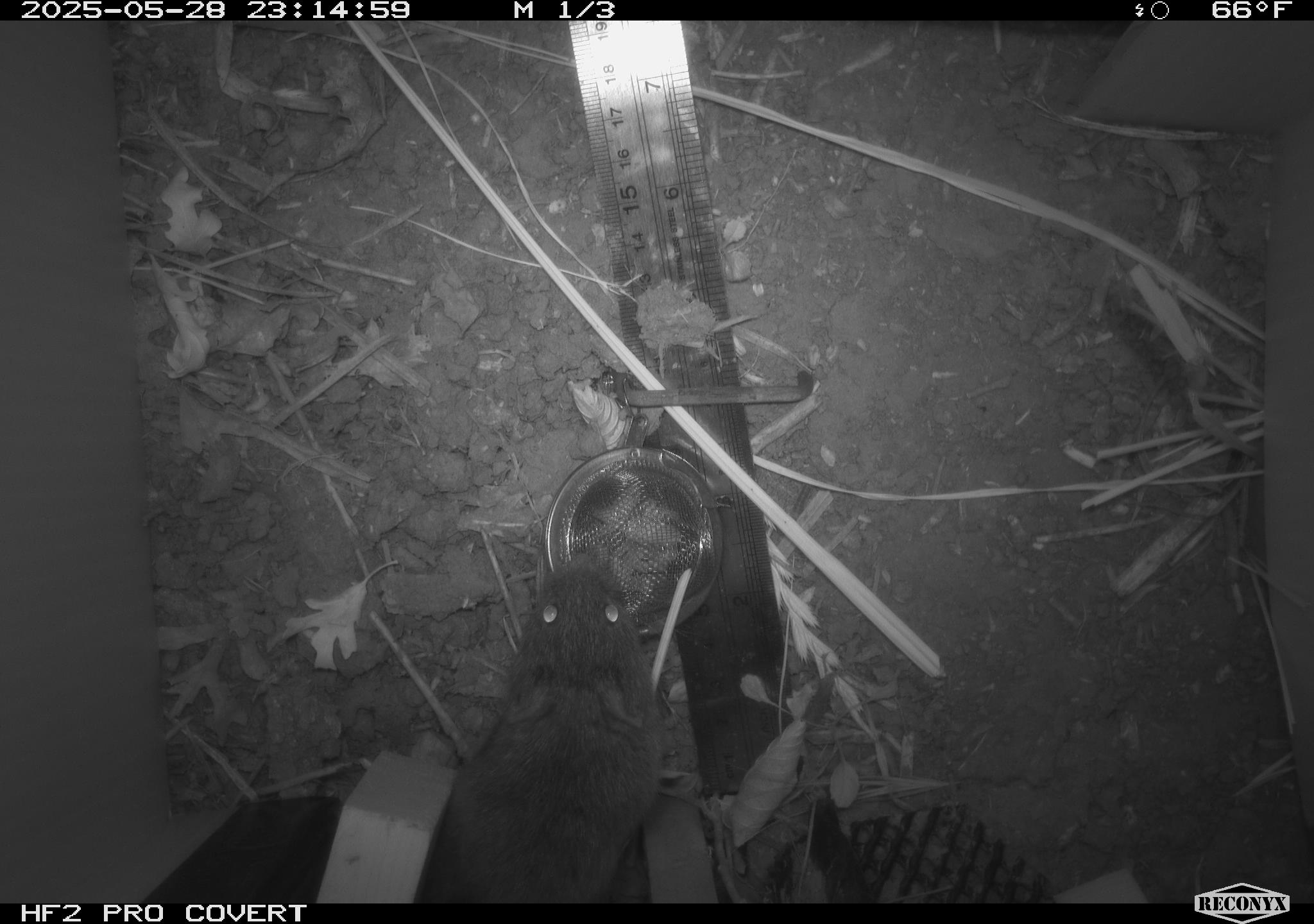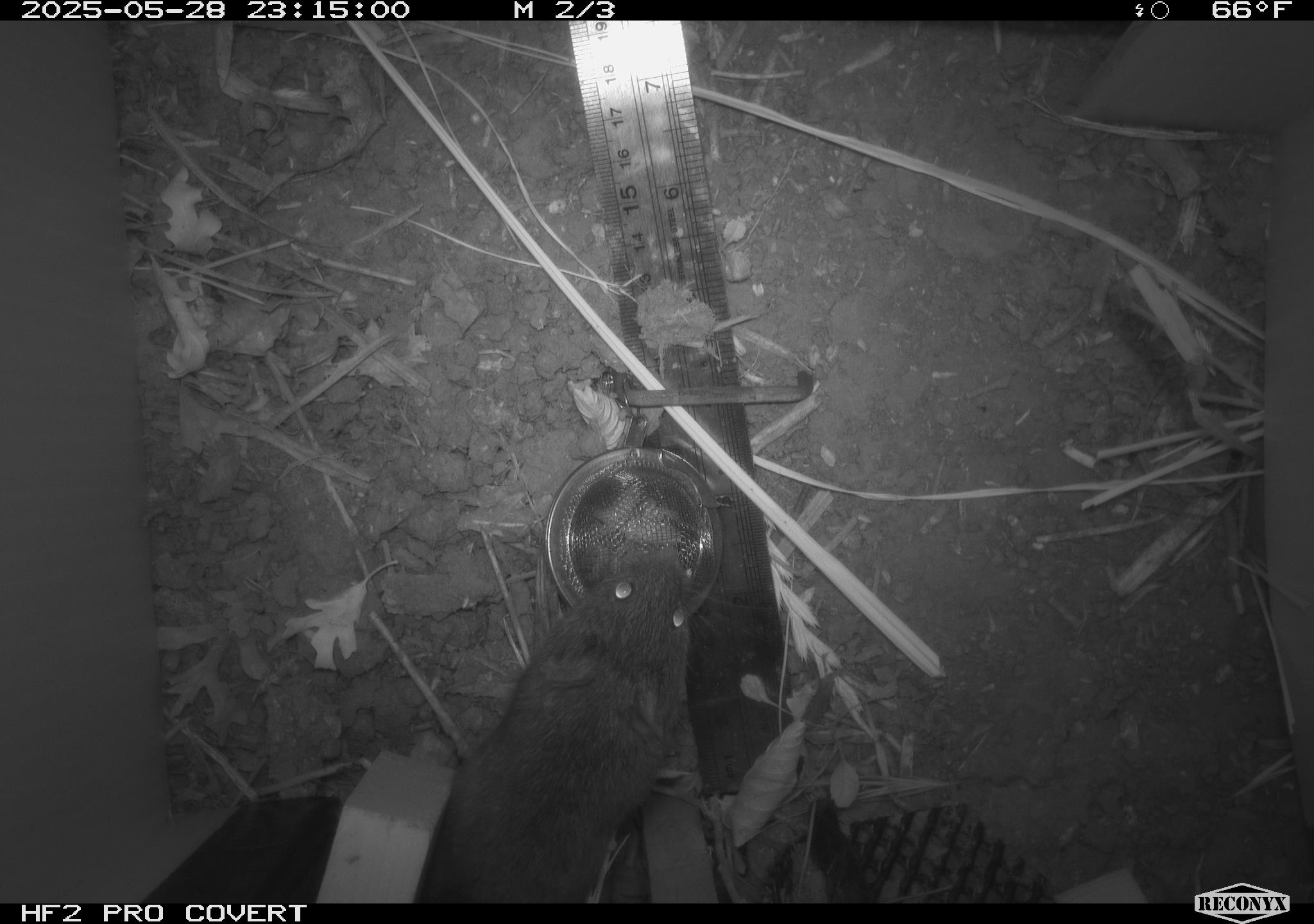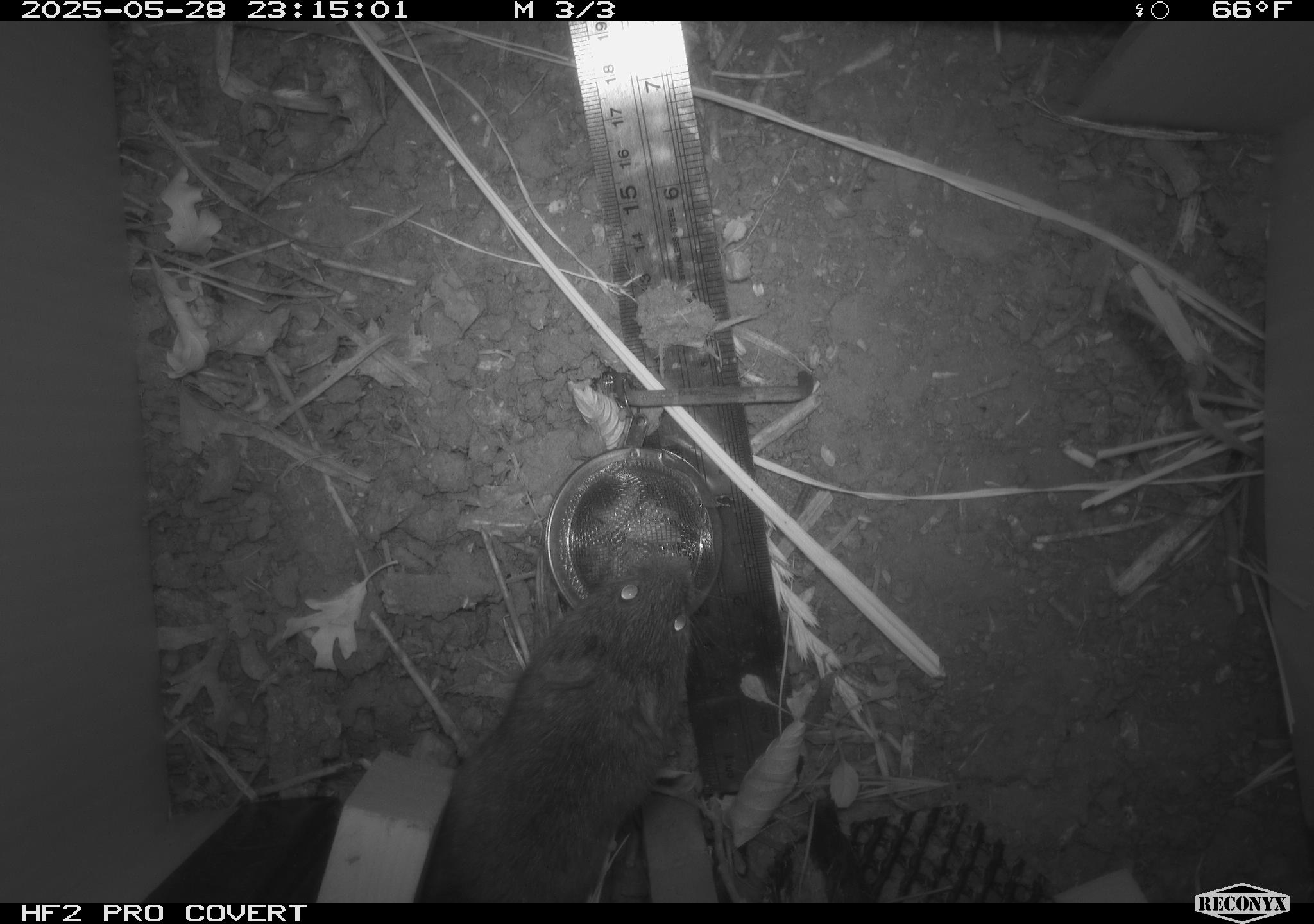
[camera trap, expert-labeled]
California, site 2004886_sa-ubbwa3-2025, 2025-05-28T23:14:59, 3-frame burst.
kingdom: Animalia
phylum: Chordata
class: Mammalia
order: Rodentia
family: Cricetidae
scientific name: Arvicolinae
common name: voles, lemmings, and muskrats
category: arvicolinae subfamily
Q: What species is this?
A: Arvicolinae subfamily (voles, lemmings, and muskrats) (Arvicolinae).